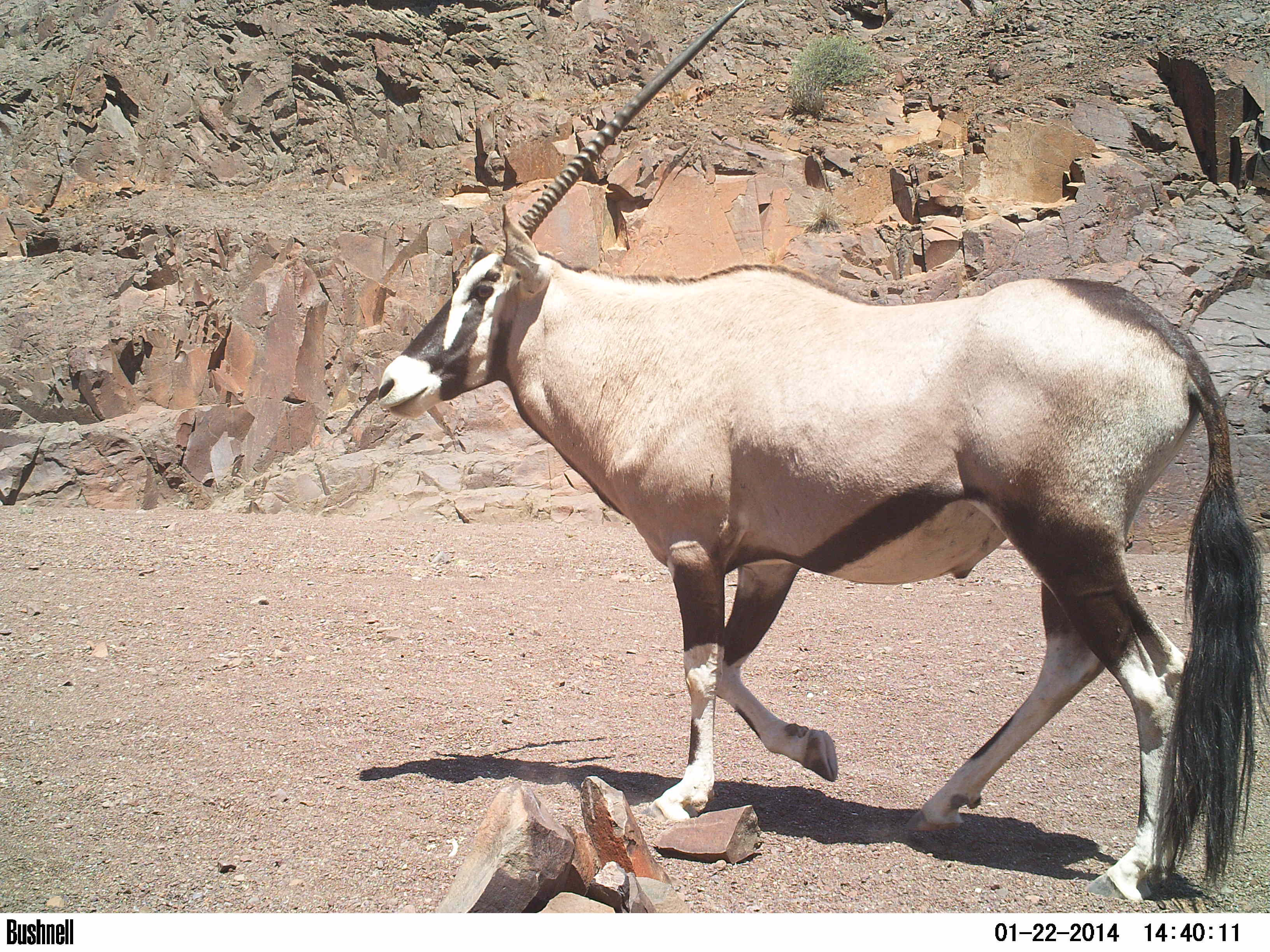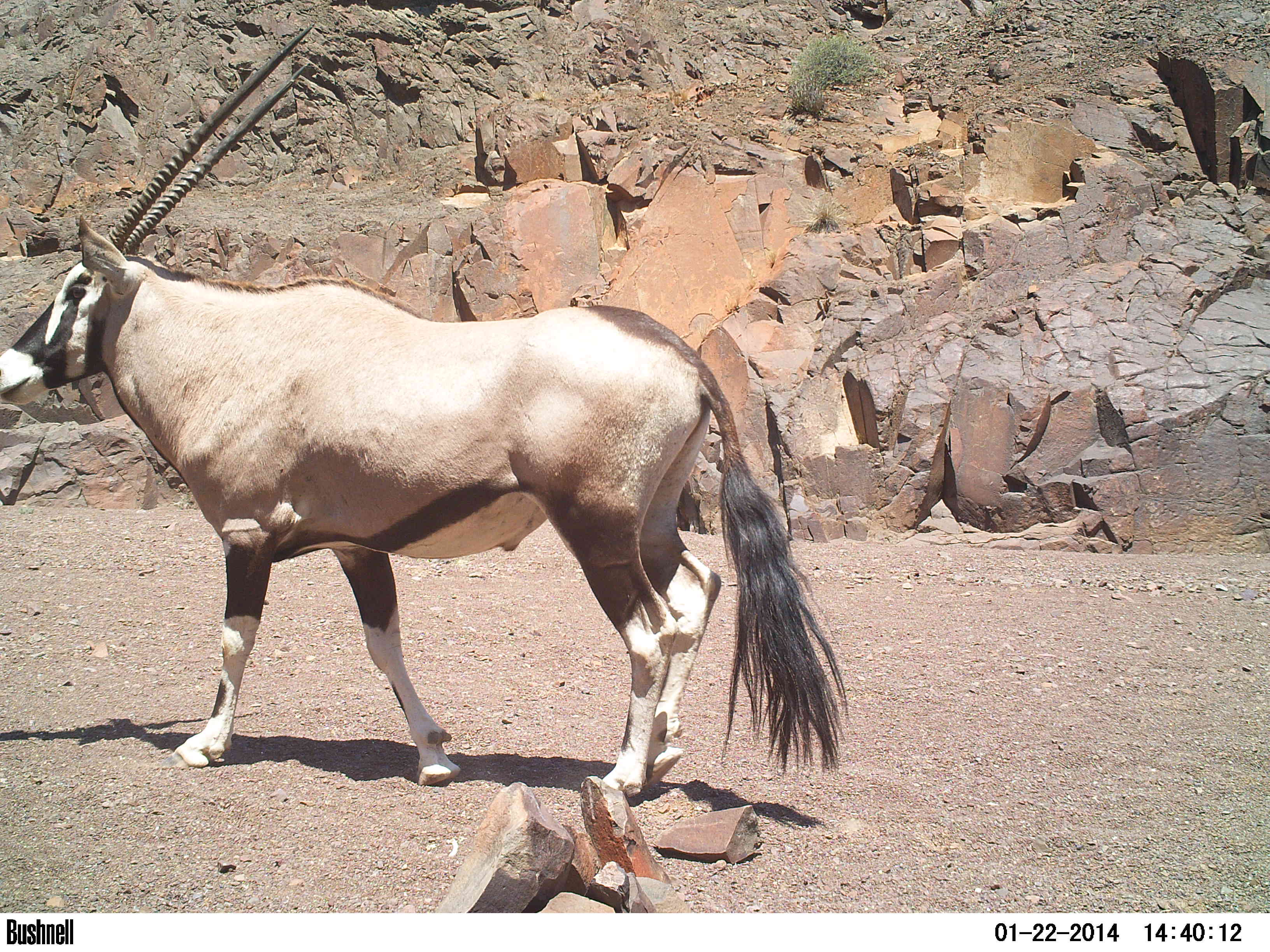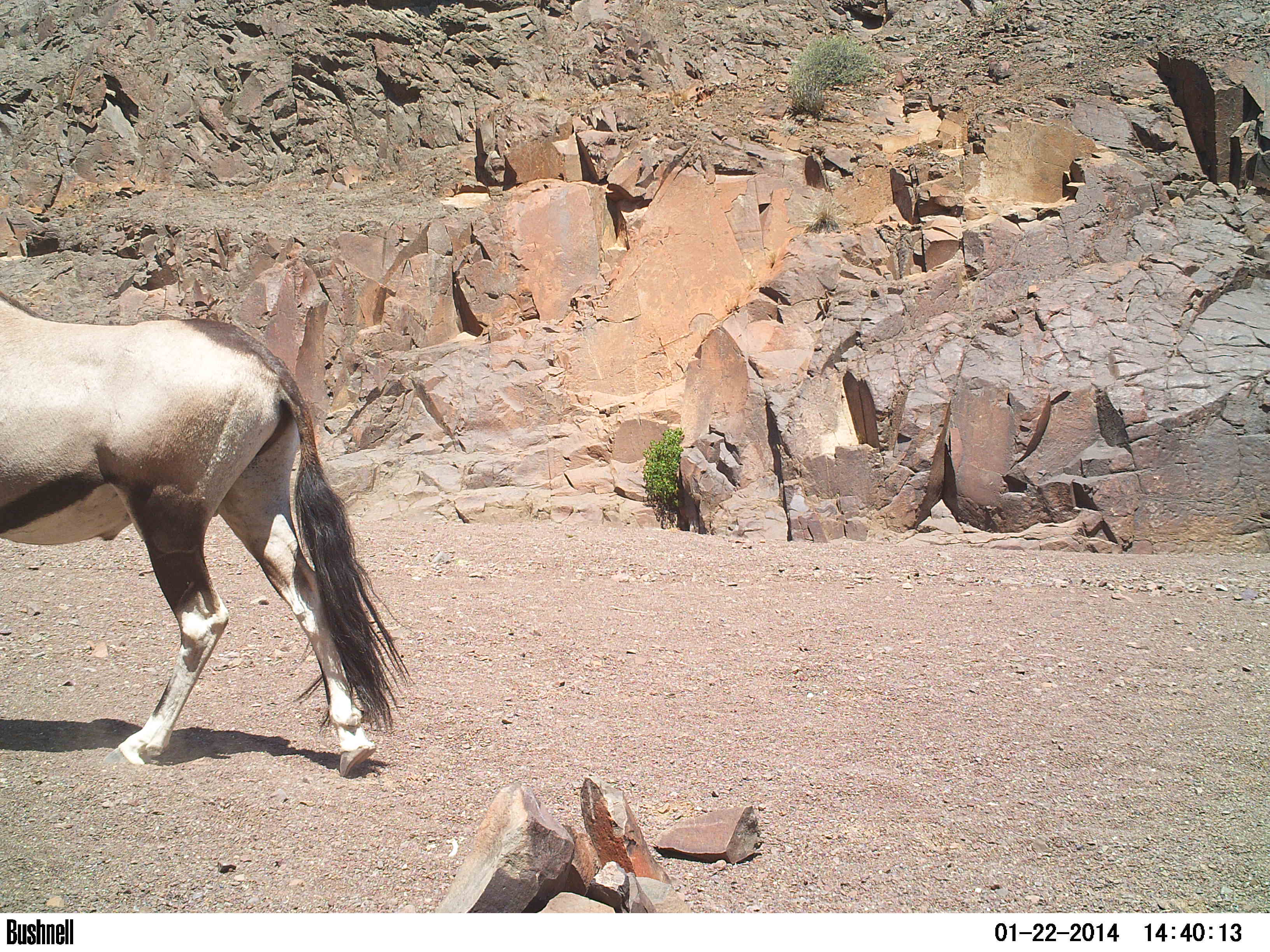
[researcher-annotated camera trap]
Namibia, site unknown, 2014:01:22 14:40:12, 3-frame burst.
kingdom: Animalia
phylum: Chordata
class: Mammalia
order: Artiodactyla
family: Bovidae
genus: Oryx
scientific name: Oryx gazella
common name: gemsbok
Oryx gazella (gemsbok).